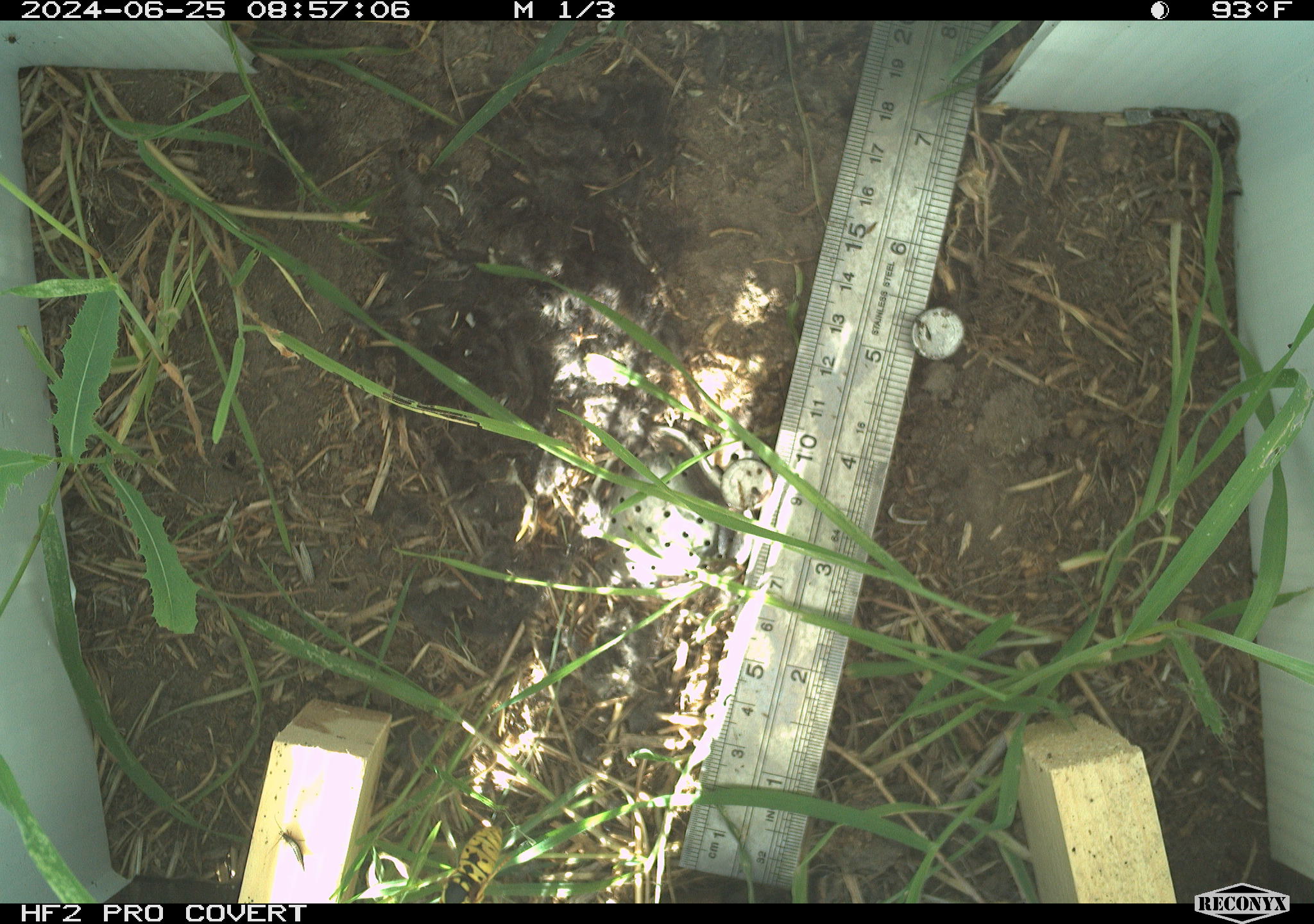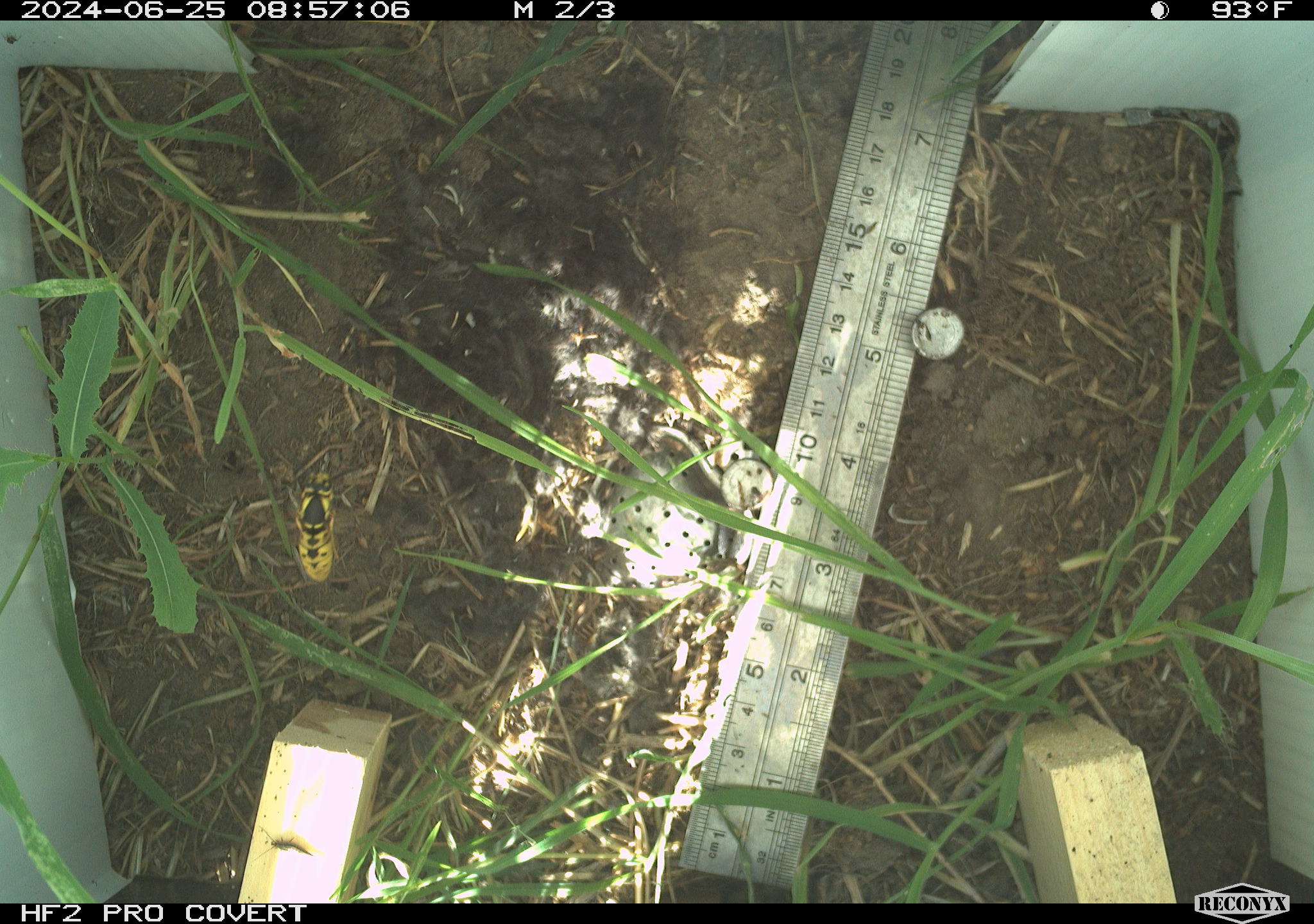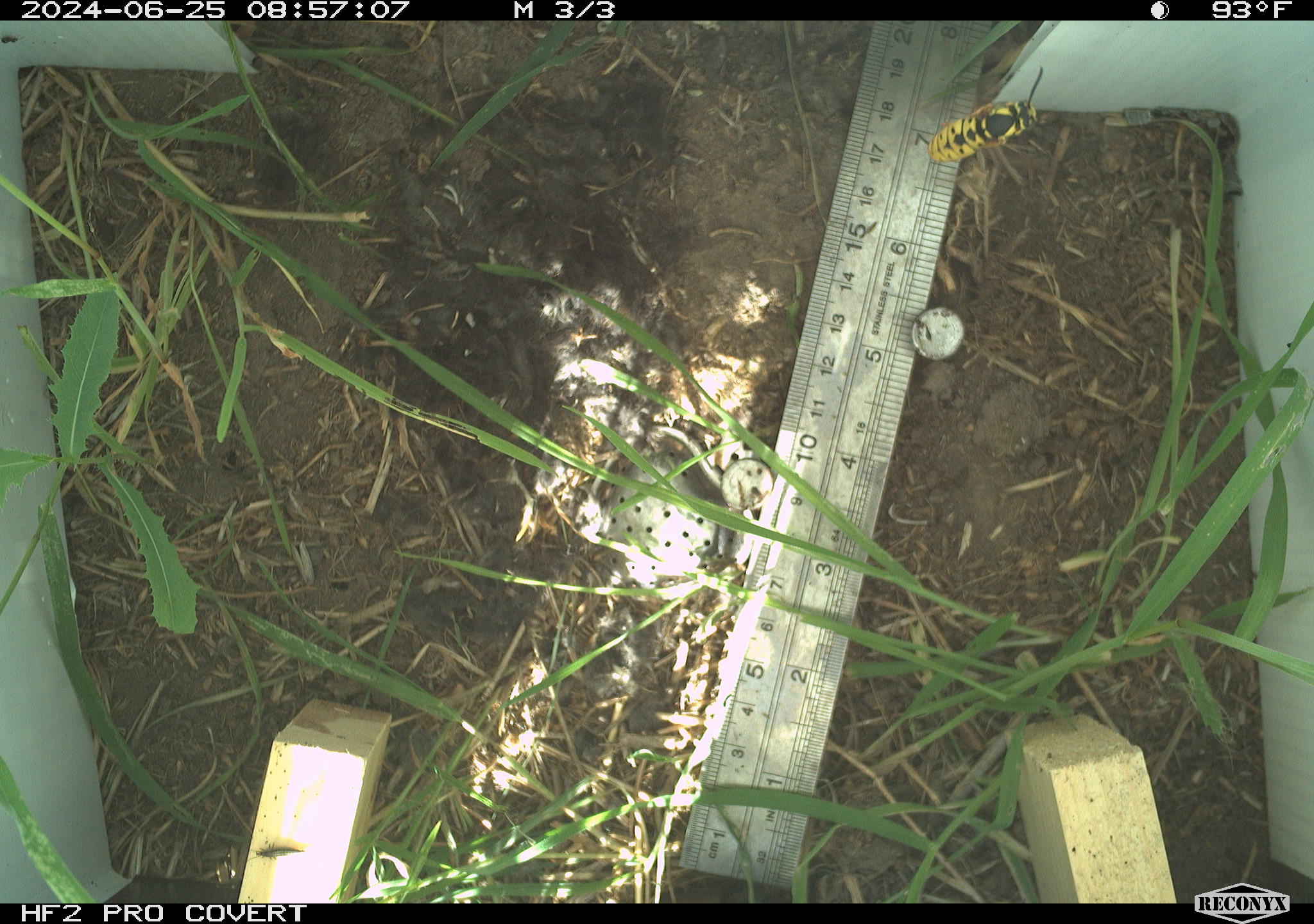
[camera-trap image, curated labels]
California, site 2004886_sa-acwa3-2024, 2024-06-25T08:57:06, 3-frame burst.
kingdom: Animalia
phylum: Arthropoda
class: Insecta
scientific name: Insecta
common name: insect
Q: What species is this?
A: Insect (Insecta).